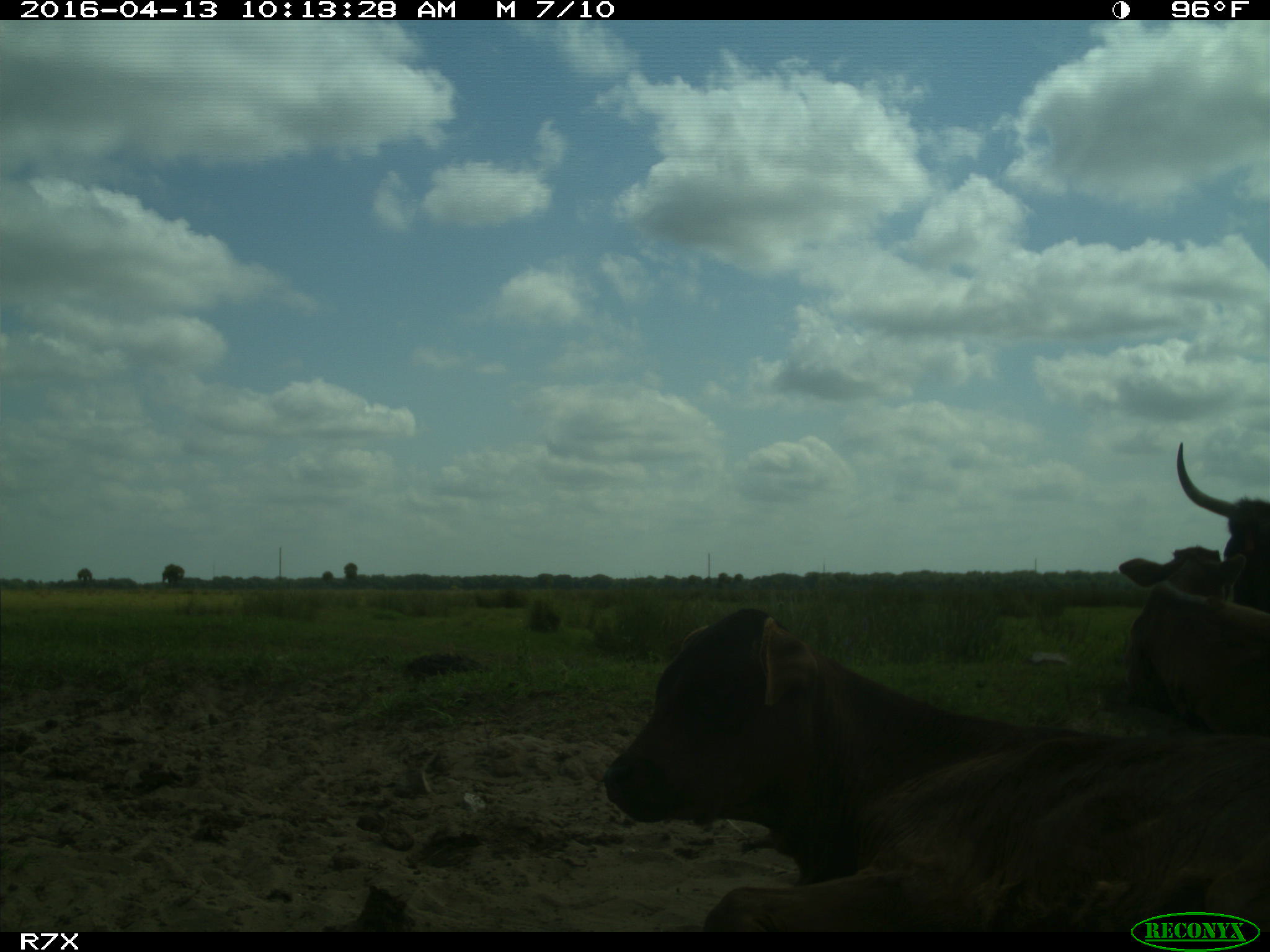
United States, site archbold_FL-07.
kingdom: Animalia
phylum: Chordata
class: Mammalia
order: Artiodactyla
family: Bovidae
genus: Bos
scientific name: Bos taurus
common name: domestic cow